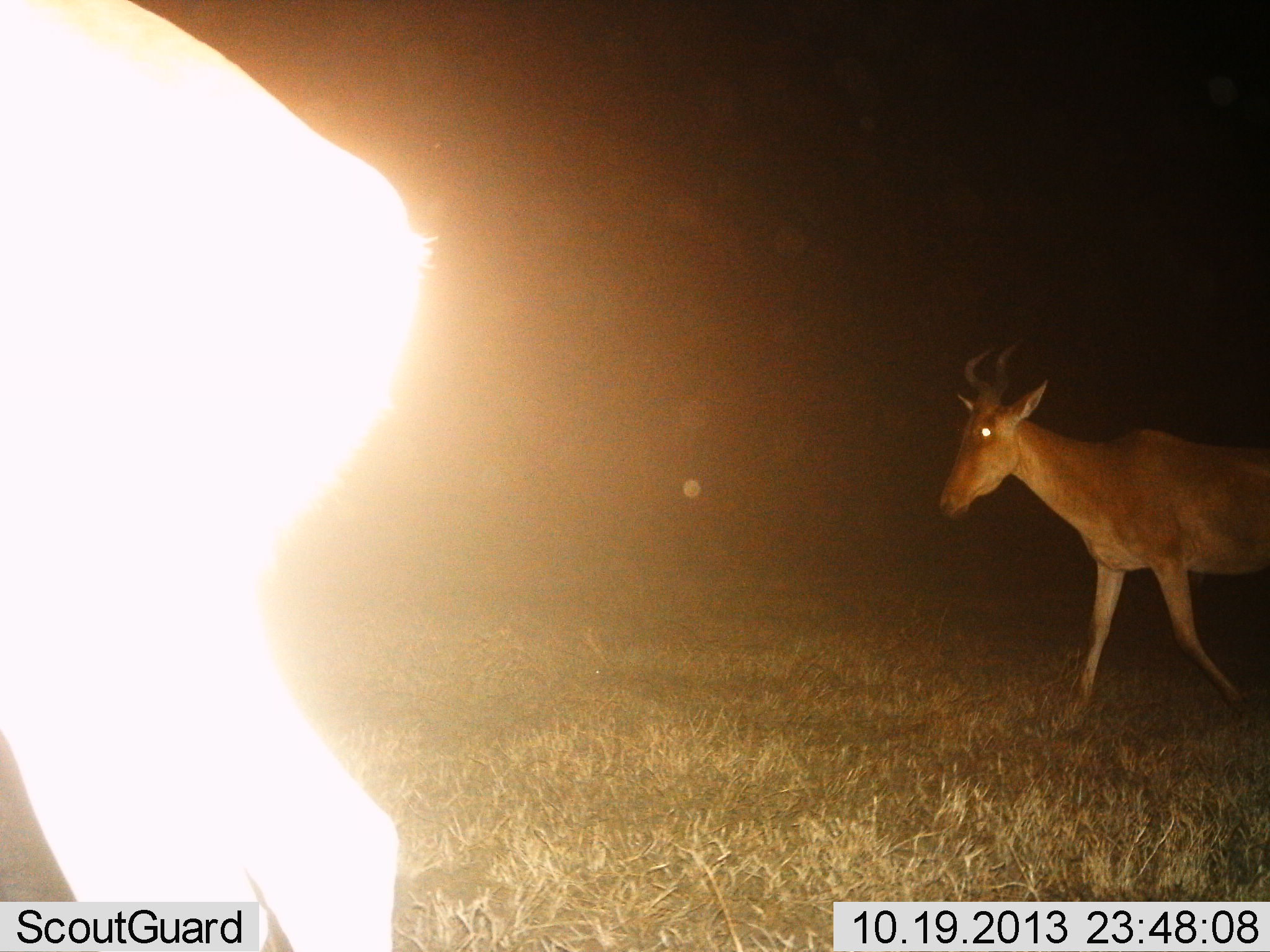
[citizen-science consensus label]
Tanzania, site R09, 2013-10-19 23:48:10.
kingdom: Animalia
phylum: Chordata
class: Mammalia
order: Artiodactyla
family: Bovidae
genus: Alcelaphus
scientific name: Alcelaphus buselaphus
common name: hartebeest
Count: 2.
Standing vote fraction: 24%.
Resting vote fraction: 0%.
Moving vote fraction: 84%.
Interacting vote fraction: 0%.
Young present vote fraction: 0%.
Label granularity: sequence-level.